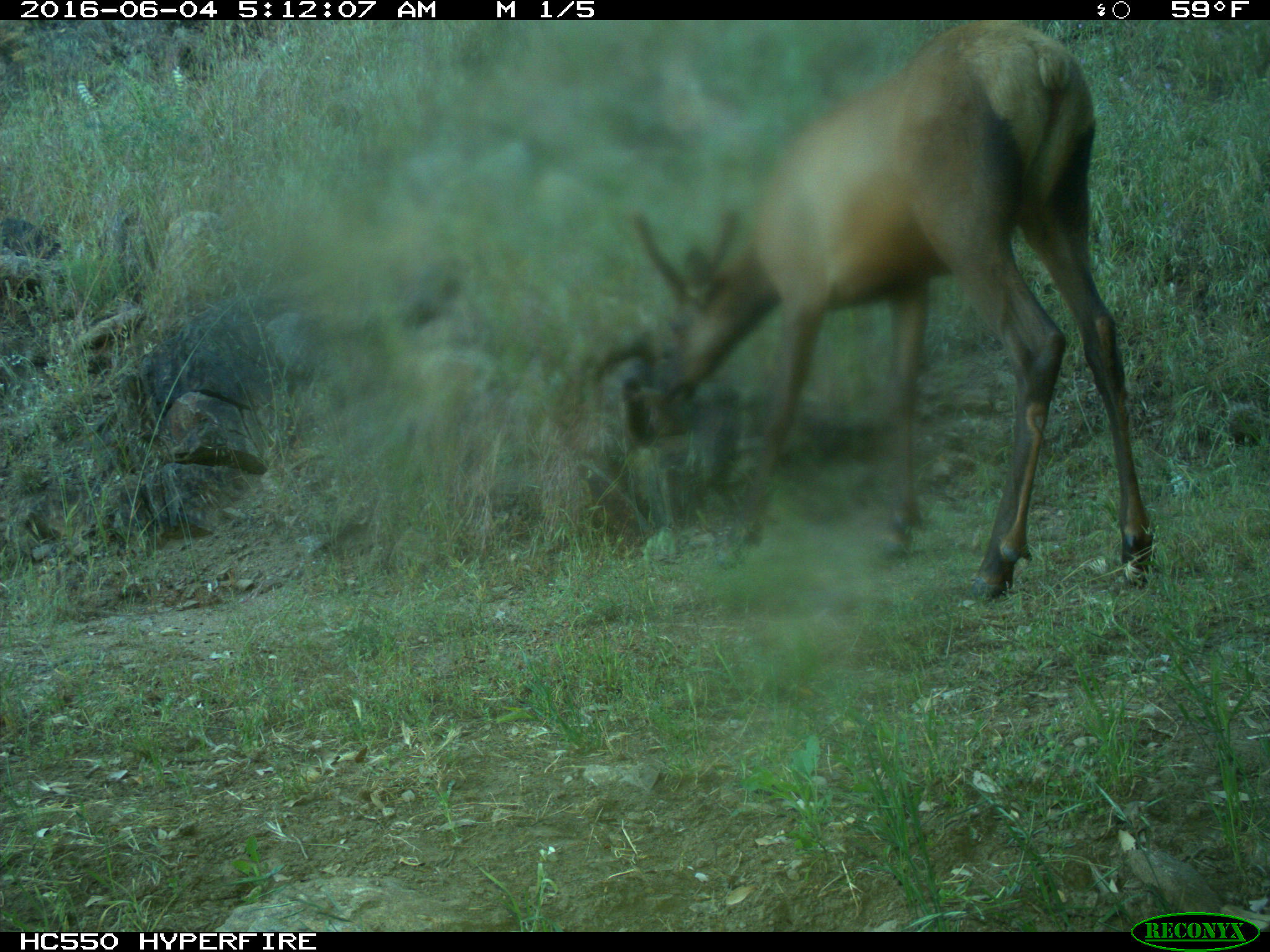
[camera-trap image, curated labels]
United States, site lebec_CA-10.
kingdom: Animalia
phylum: Chordata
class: Mammalia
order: Artiodactyla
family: Cervidae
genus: Cervus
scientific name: Cervus canadensis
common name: elk